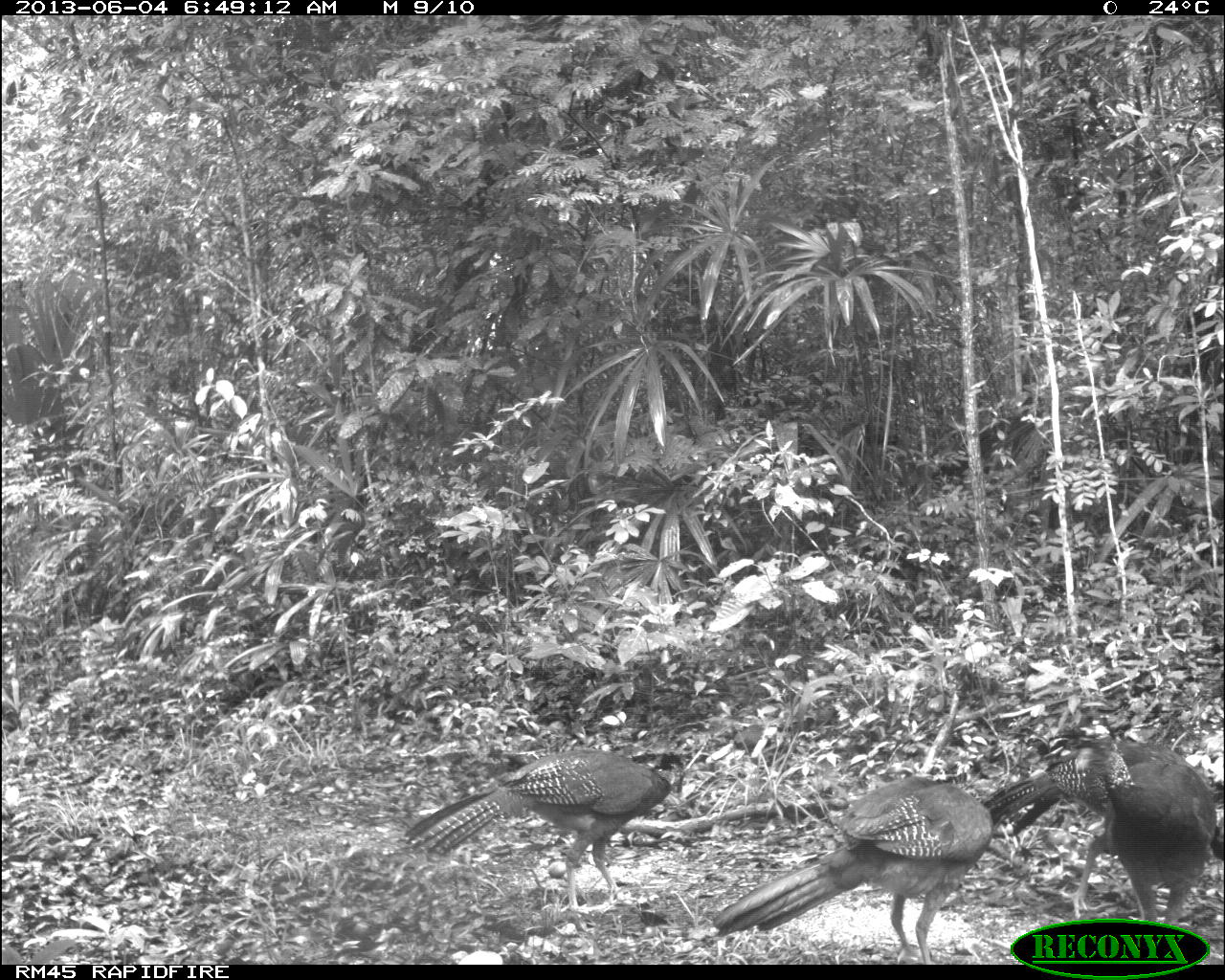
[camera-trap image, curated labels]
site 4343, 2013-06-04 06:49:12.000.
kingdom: Animalia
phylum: Chordata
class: Aves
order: Galliformes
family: Cracidae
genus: Crax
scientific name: Crax rubra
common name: great curassow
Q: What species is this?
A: Crax rubra (great curassow).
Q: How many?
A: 4.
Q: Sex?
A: Female.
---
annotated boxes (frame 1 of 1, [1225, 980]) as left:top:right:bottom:
crax rubra: 982:725:1218:963; 713:774:993:963; 402:747:692:916